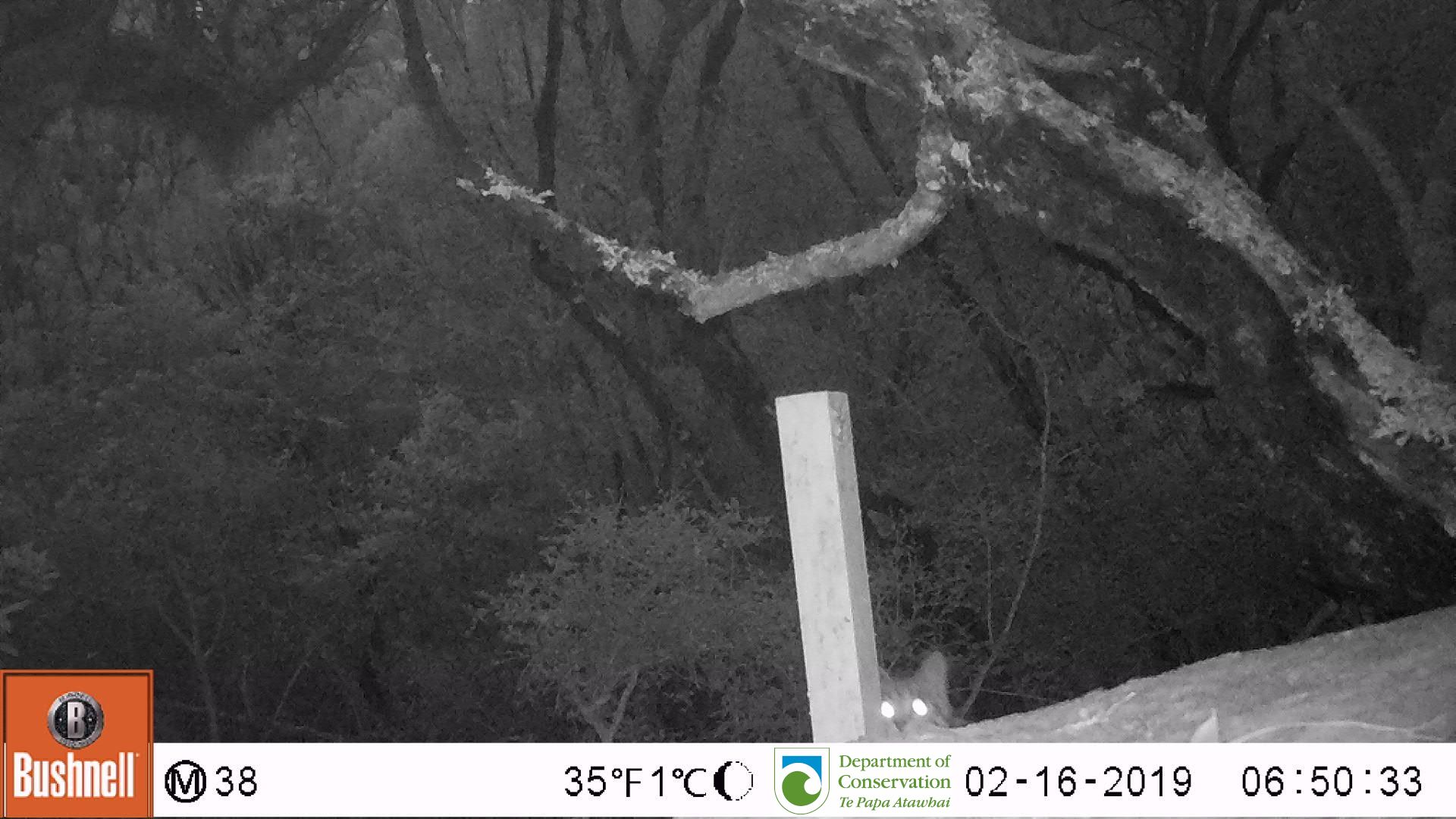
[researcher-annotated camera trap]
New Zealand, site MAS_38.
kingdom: Animalia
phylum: Chordata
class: Mammalia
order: Carnivora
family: Felidae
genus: Felis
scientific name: Felis catus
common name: domestic cat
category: cat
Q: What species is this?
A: Cat (domestic cat) (Felis catus).